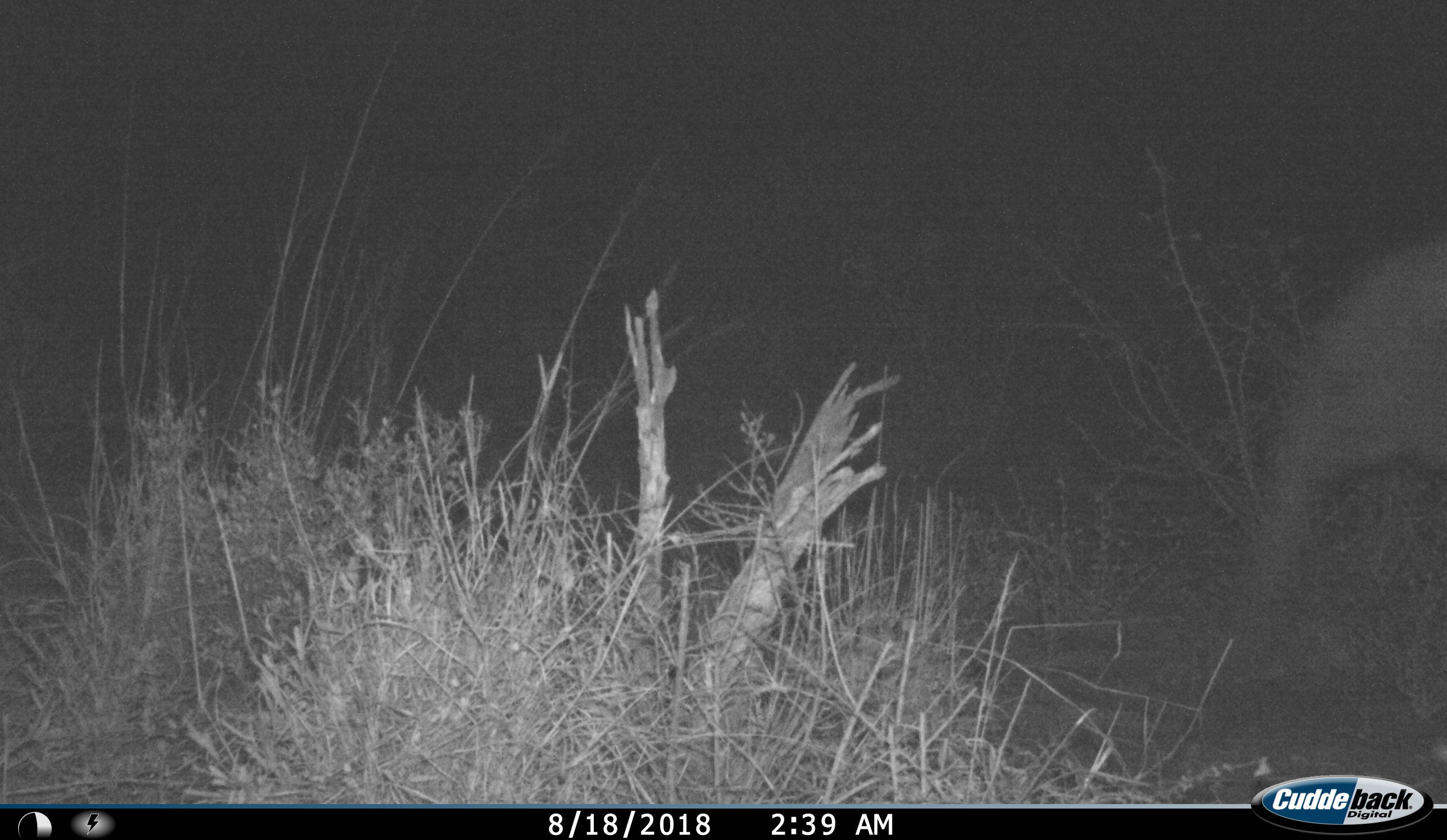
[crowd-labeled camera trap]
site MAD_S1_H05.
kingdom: Animalia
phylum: Chordata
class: Mammalia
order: Proboscidea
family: Elephantidae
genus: Loxodonta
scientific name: Loxodonta africana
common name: african bush elephant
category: elephant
Elephant (african bush elephant) (Loxodonta africana), count 1. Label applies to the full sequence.